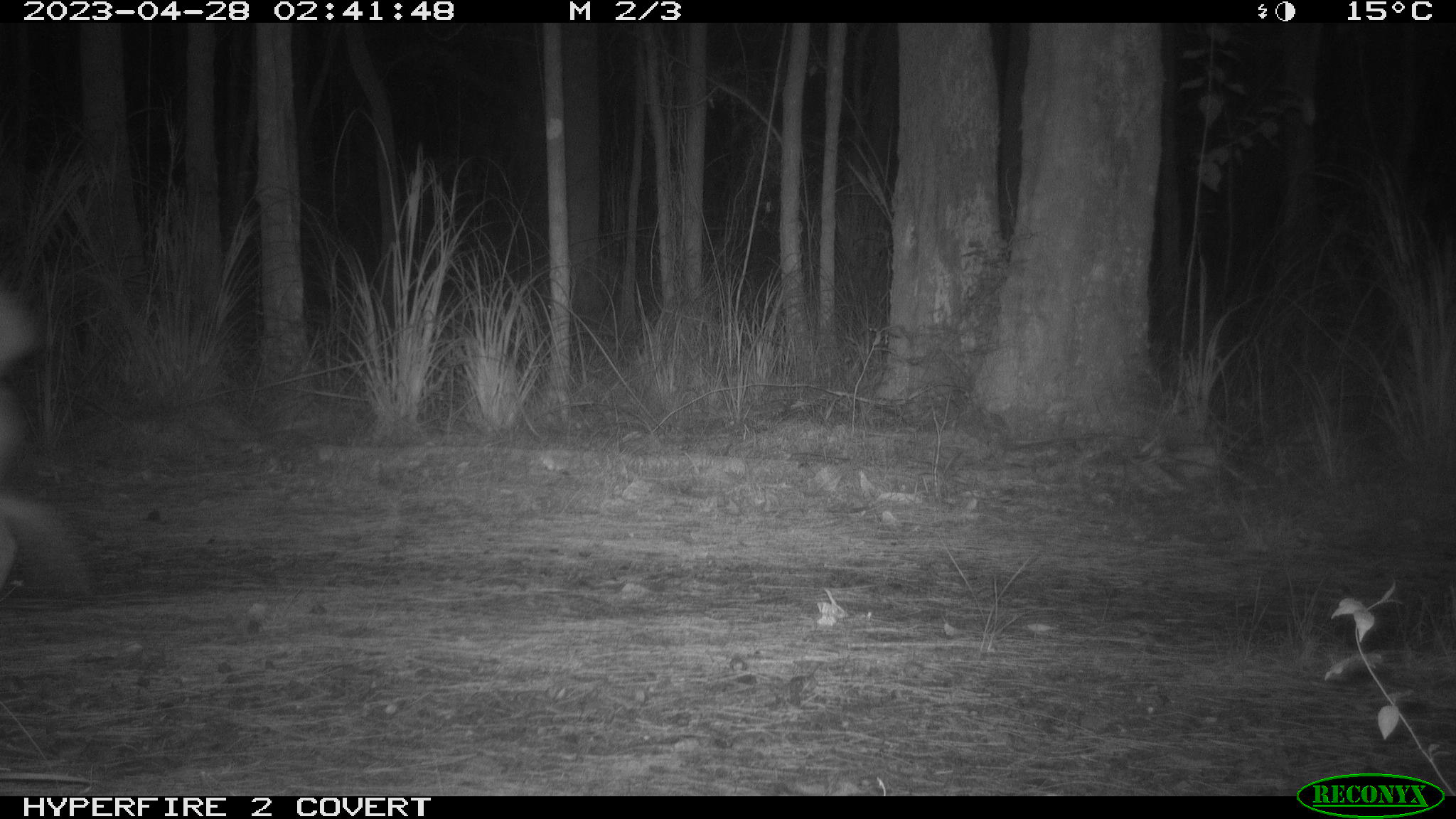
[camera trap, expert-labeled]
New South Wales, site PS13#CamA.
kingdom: Animalia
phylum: Chordata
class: Mammalia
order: Carnivora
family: Canidae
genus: Canis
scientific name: Canis familiaris dingo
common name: dingo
Dingo (Canis familiaris dingo).